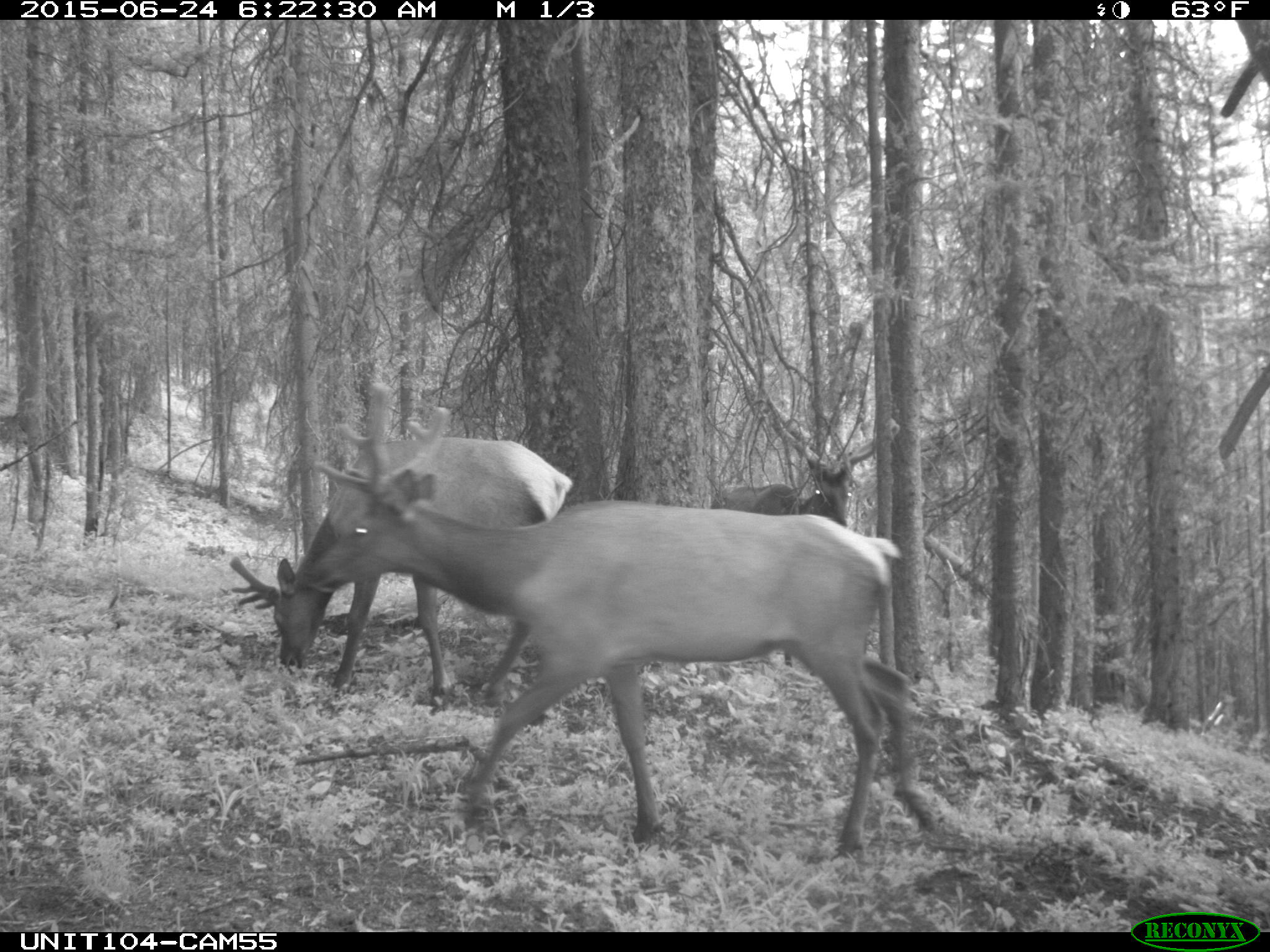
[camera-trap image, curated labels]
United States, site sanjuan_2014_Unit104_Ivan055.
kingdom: Animalia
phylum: Chordata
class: Mammalia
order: Artiodactyla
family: Cervidae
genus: Cervus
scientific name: Cervus elaphus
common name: red deer